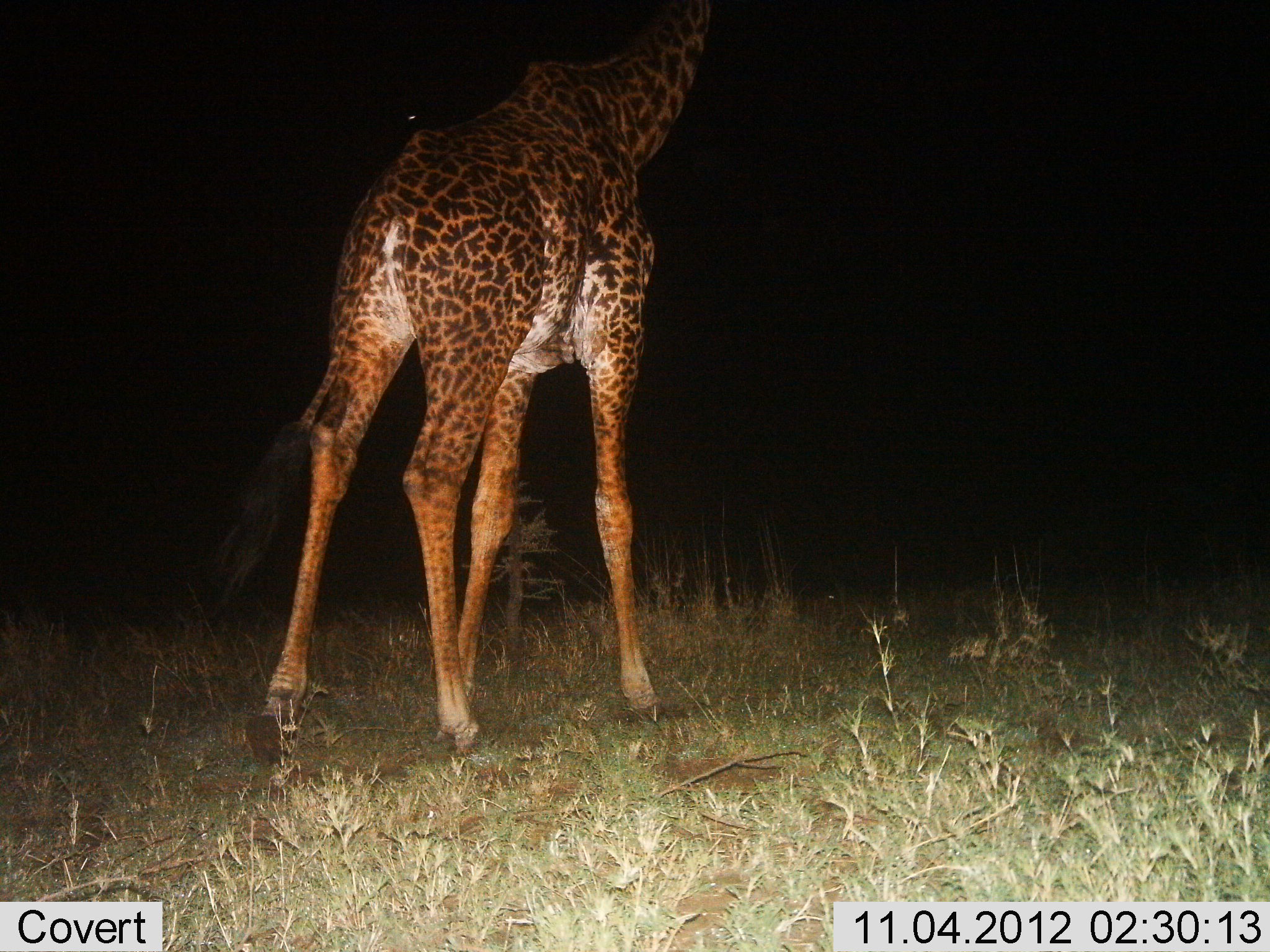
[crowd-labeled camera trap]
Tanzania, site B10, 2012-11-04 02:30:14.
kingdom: Animalia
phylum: Chordata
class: Mammalia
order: Artiodactyla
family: Giraffidae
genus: Giraffa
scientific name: Giraffa camelopardalis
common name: giraffe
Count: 1.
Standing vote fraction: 40%.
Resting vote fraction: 0%.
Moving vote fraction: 70%.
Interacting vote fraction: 0%.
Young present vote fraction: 0%.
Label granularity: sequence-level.